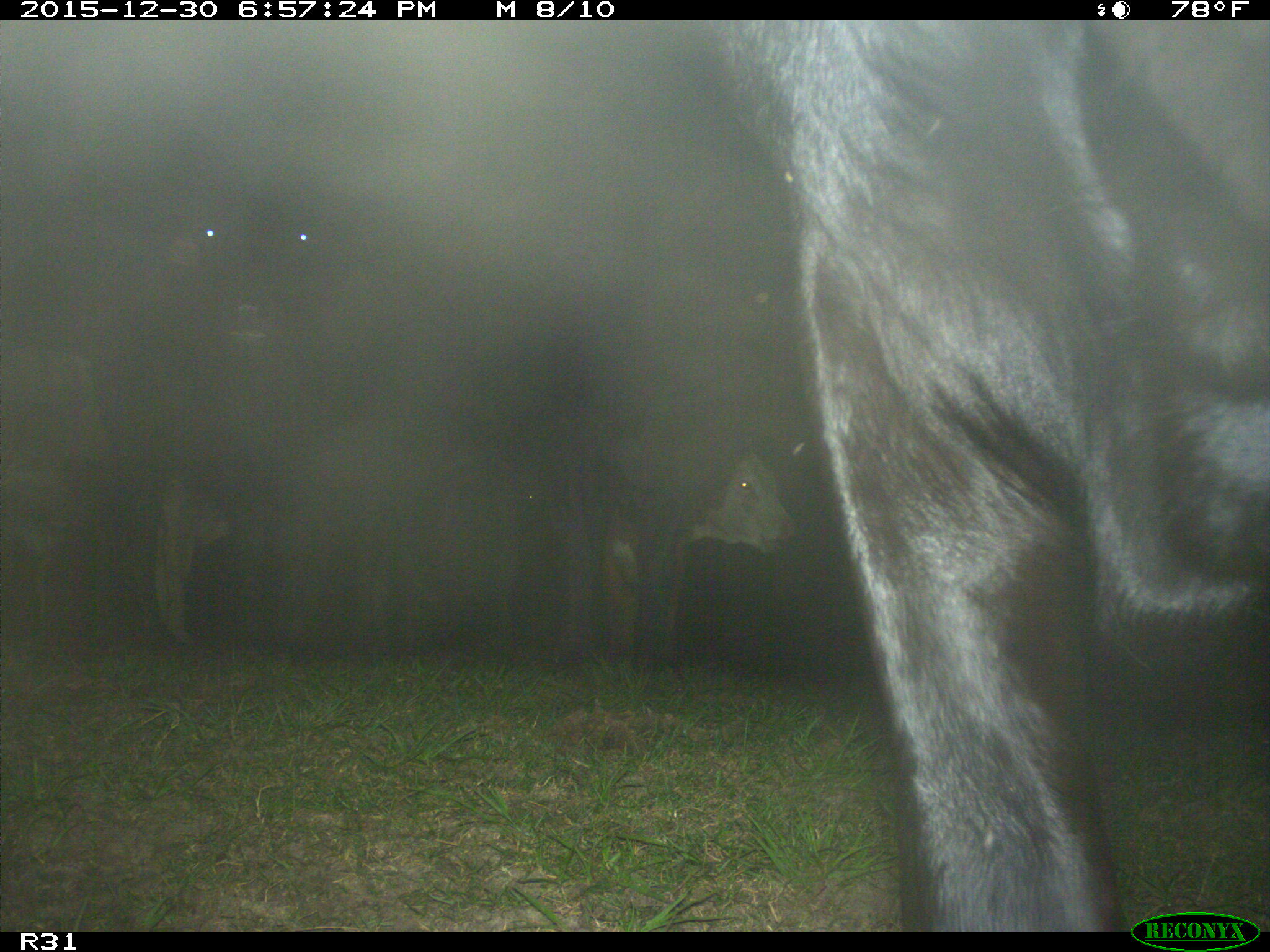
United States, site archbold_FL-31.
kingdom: Animalia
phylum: Chordata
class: Mammalia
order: Artiodactyla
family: Bovidae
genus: Bos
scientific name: Bos taurus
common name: domestic cow